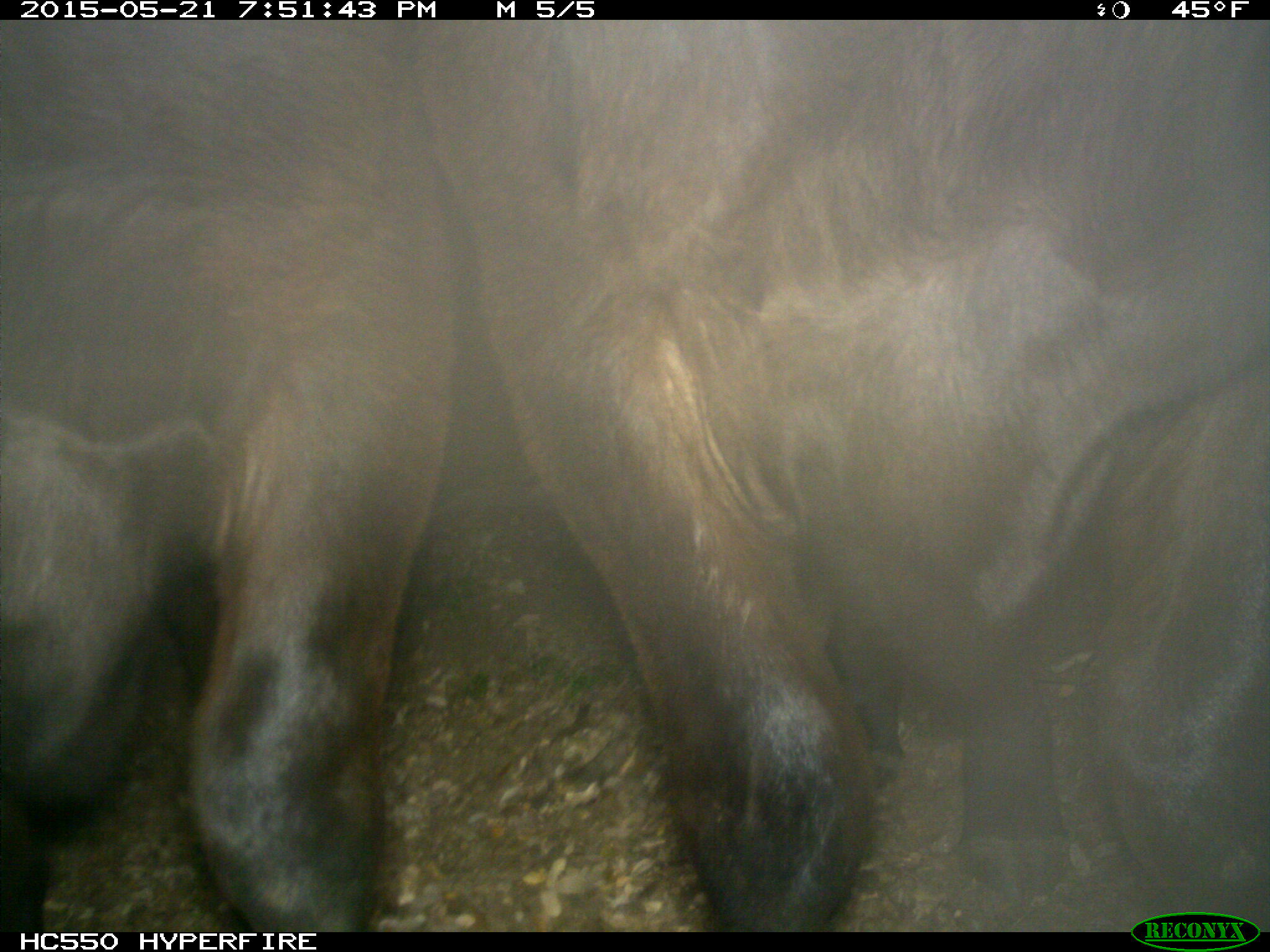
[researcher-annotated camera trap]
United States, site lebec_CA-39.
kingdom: Animalia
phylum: Chordata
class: Mammalia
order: Artiodactyla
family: Bovidae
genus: Bos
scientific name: Bos taurus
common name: domestic cow